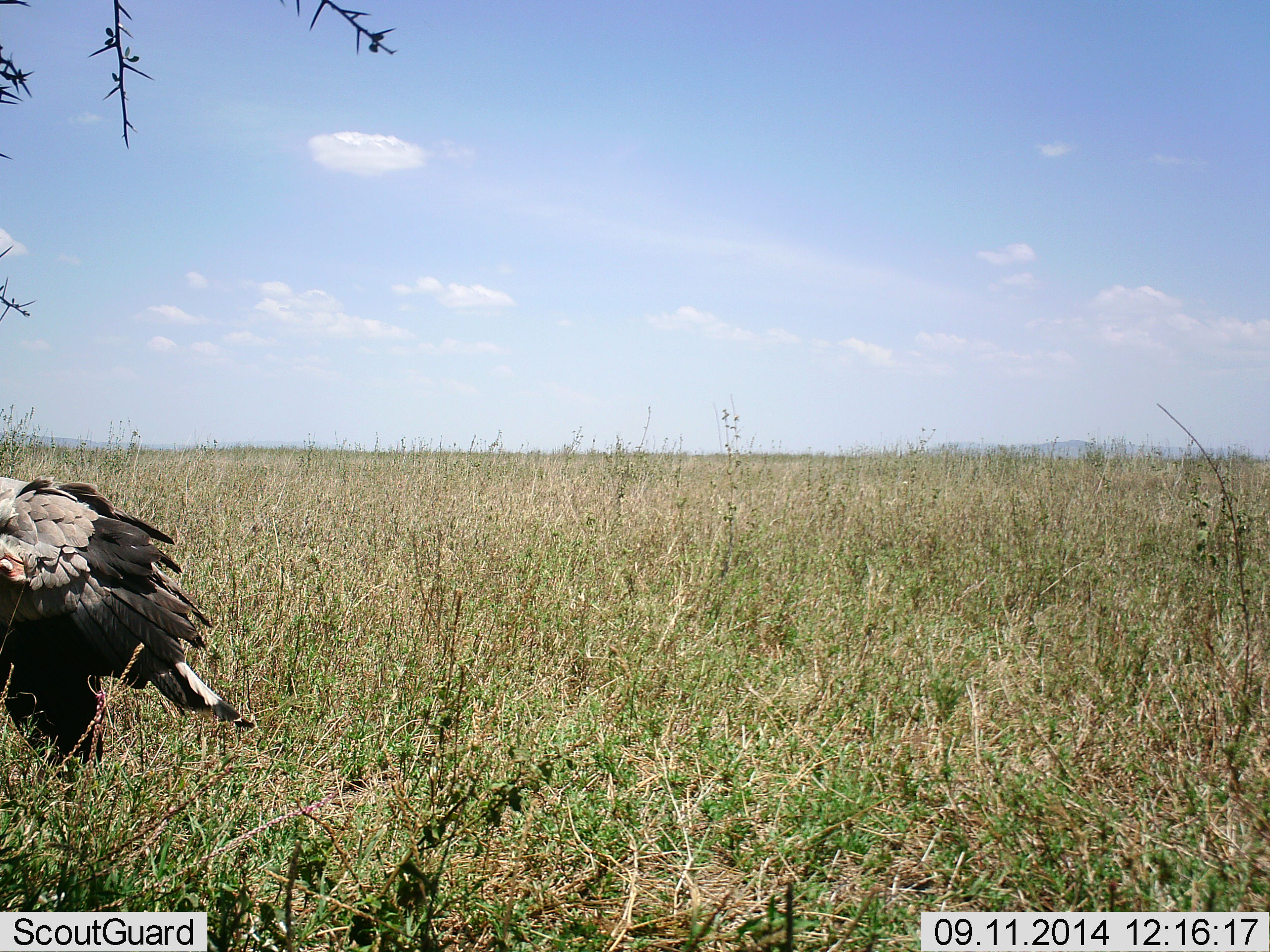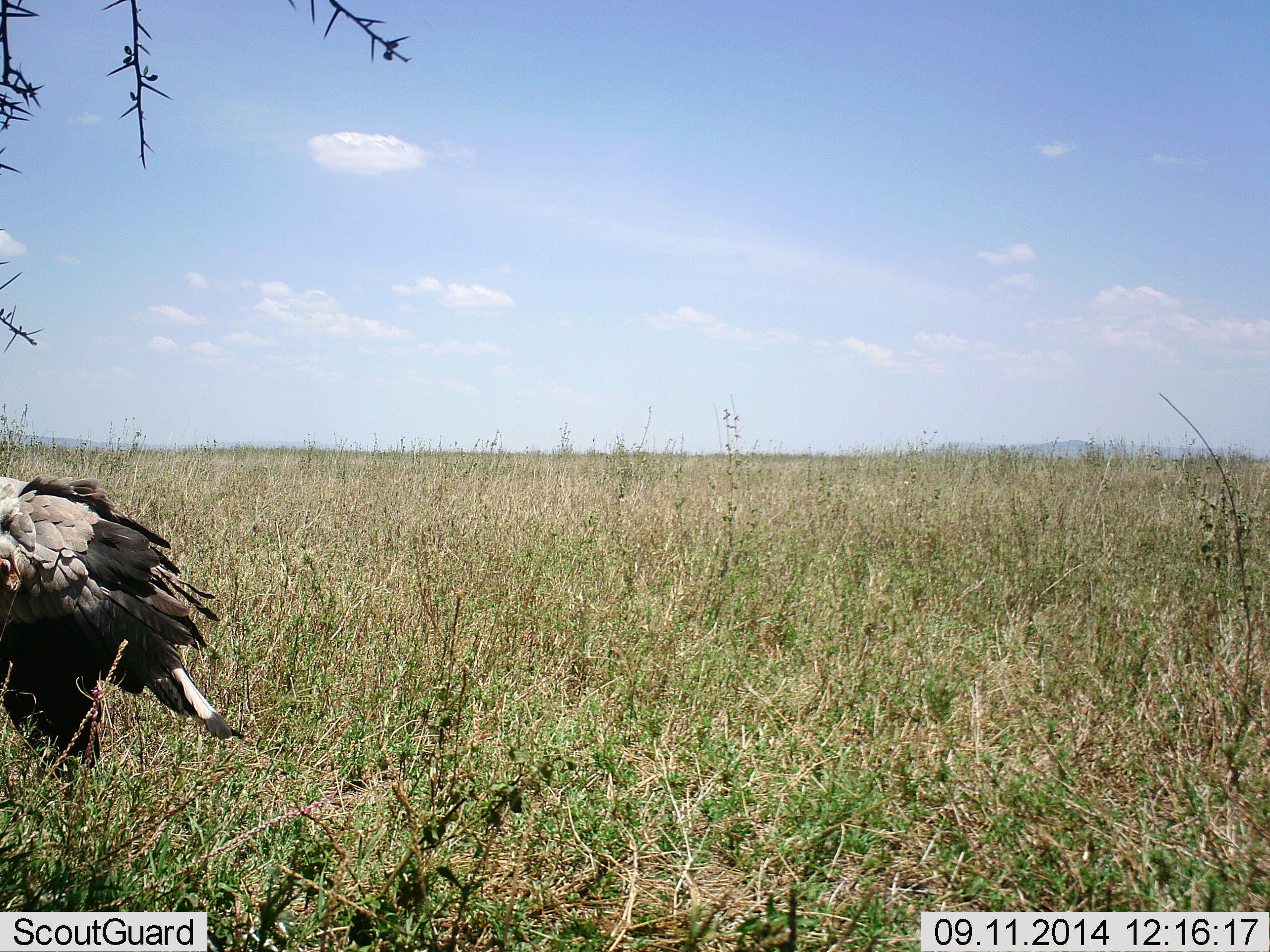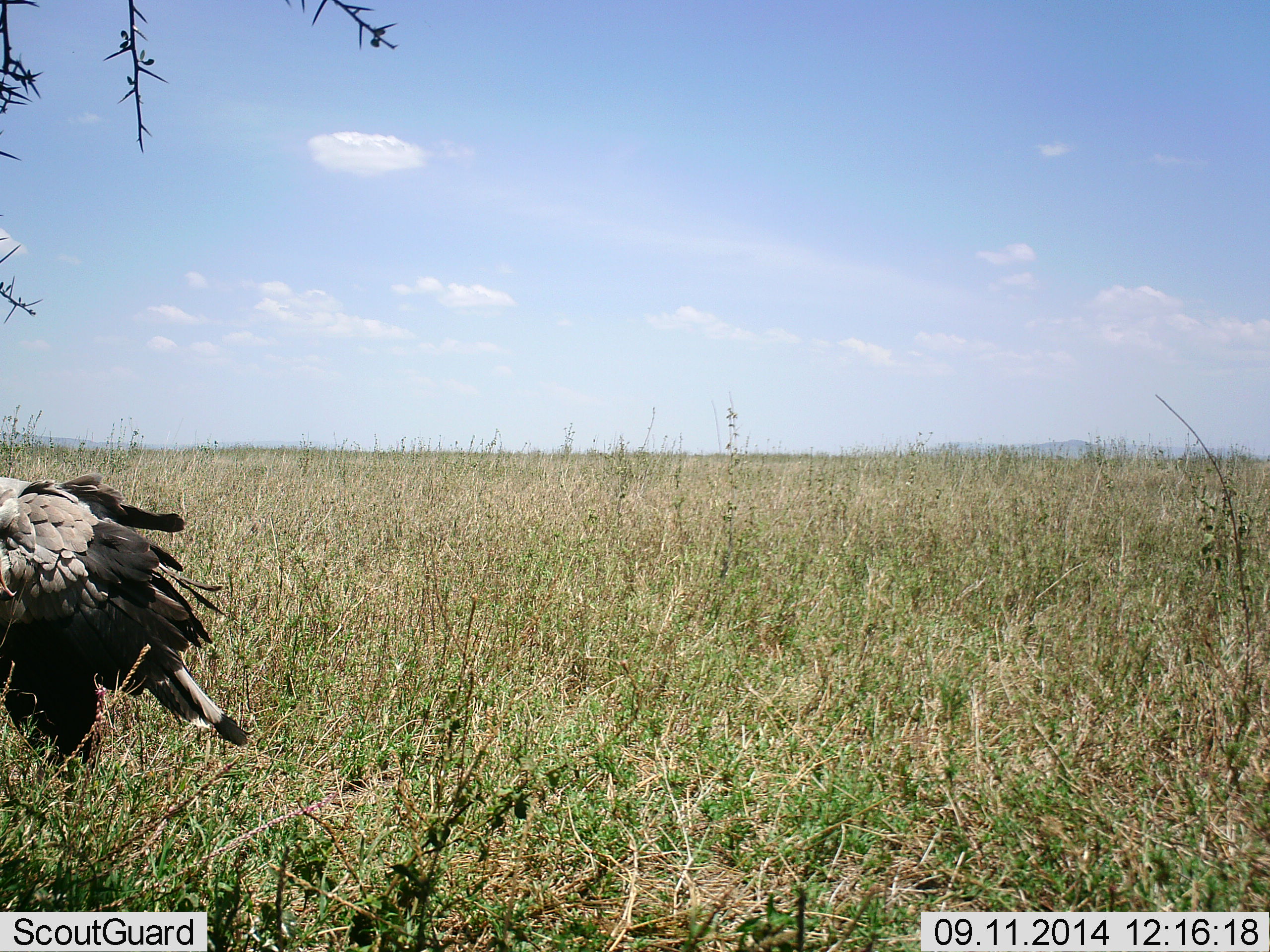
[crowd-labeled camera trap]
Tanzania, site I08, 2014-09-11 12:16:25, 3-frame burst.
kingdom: Animalia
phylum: Chordata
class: Aves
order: Accipitriformes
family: Sagittariidae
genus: Sagittarius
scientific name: Sagittarius serpentarius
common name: secretary bird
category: secretarybird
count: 1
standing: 80%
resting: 10%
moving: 10%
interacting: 0%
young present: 0%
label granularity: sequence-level